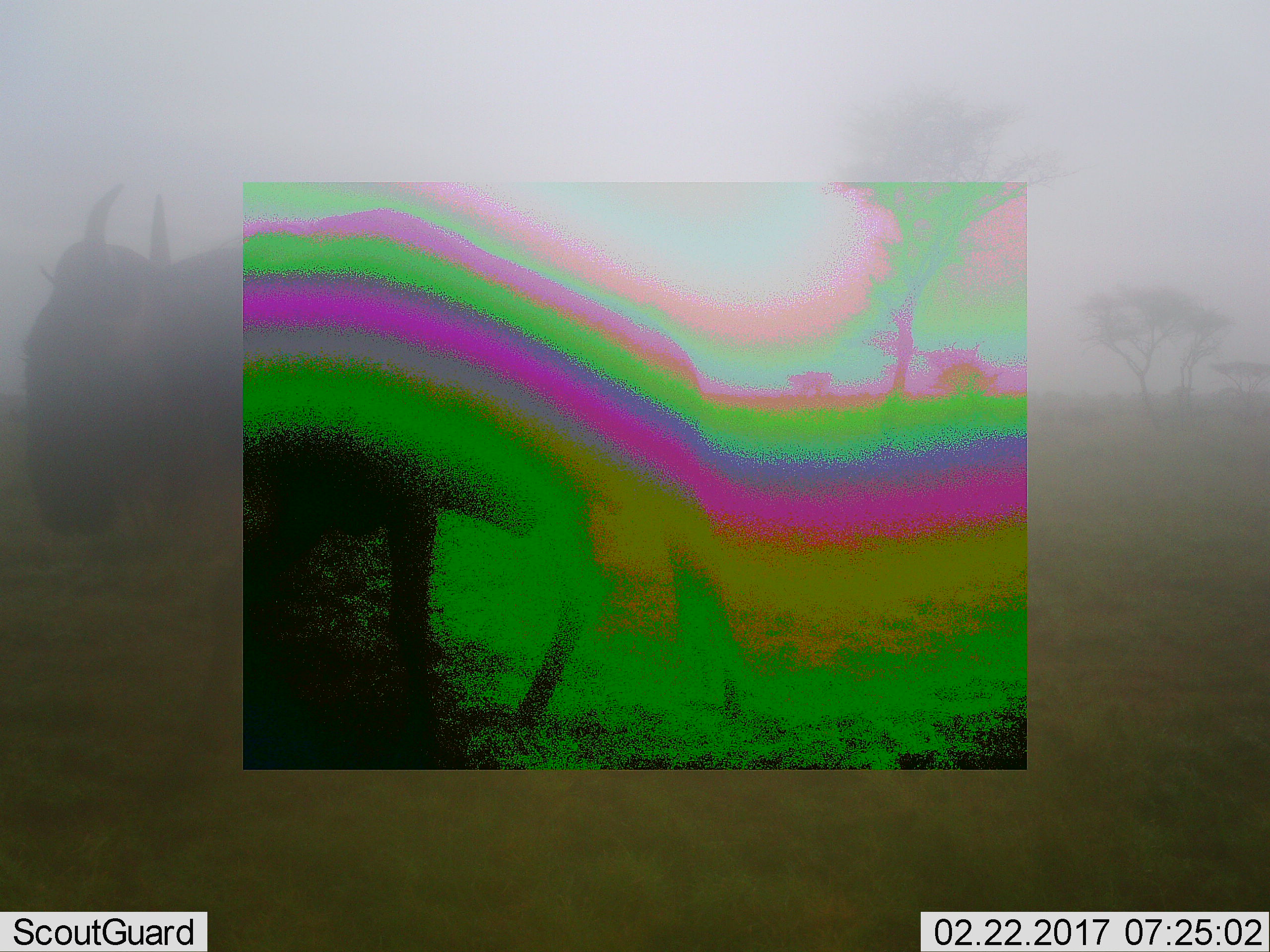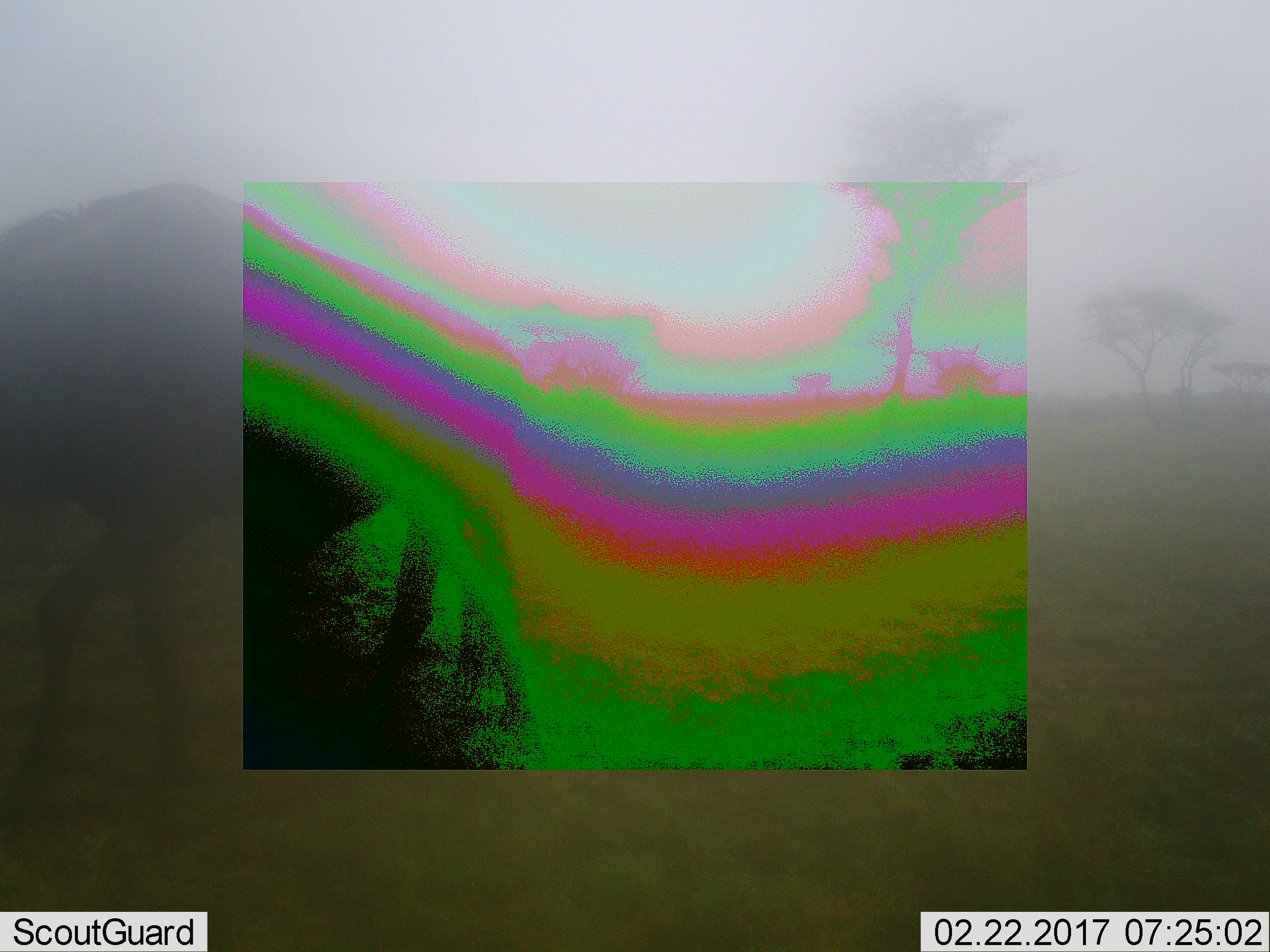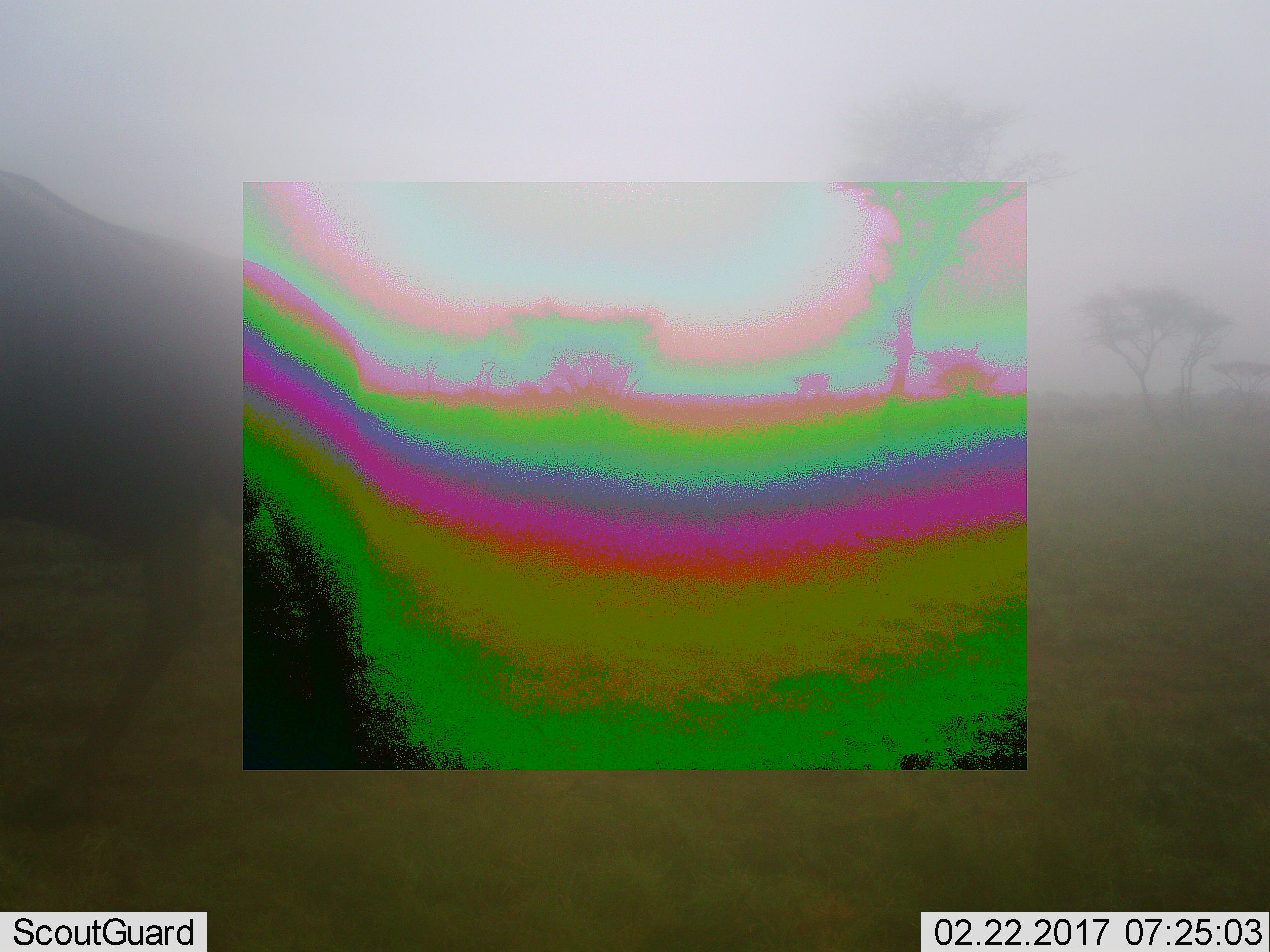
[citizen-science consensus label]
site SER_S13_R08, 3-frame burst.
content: unidentified animal